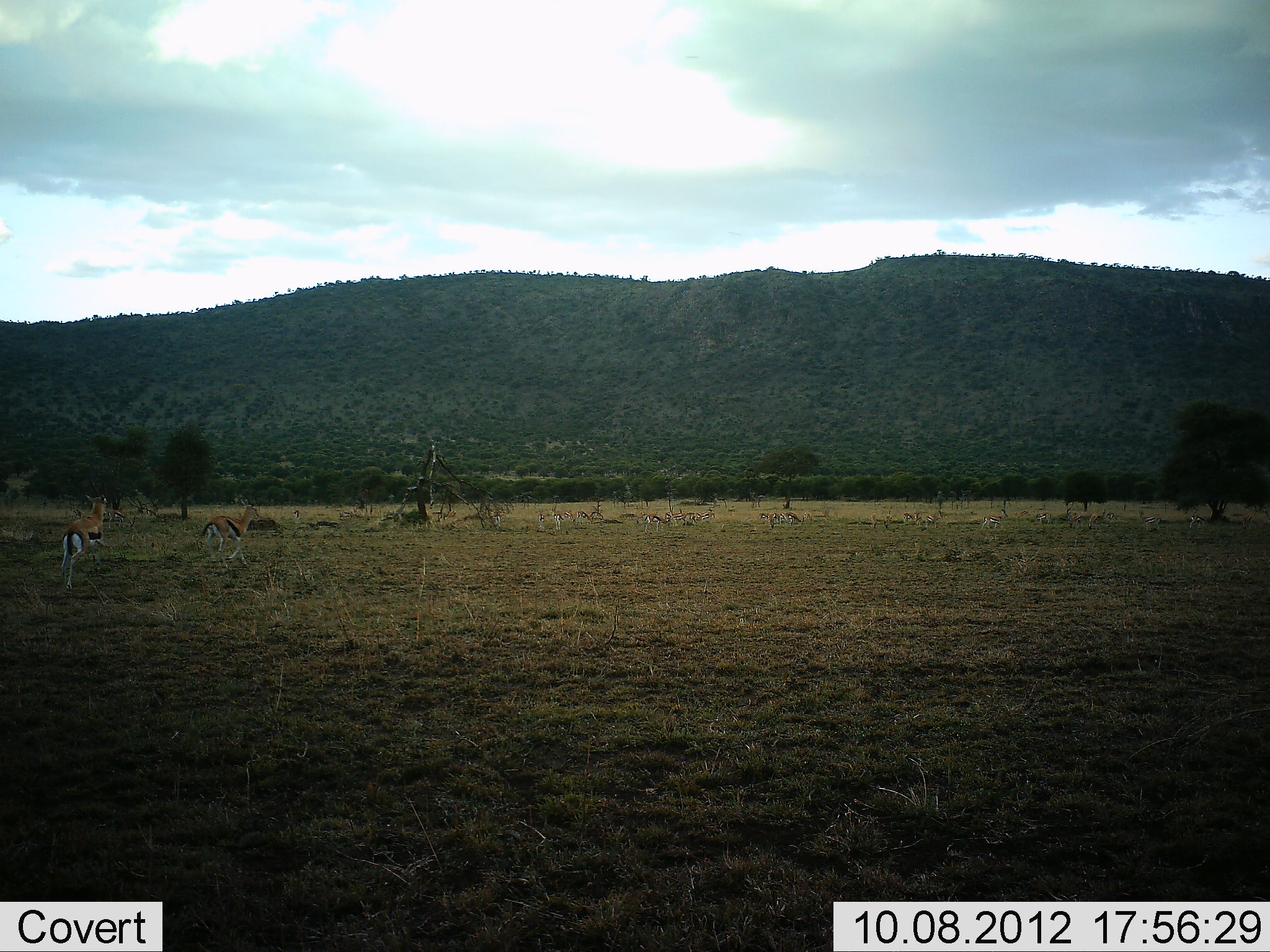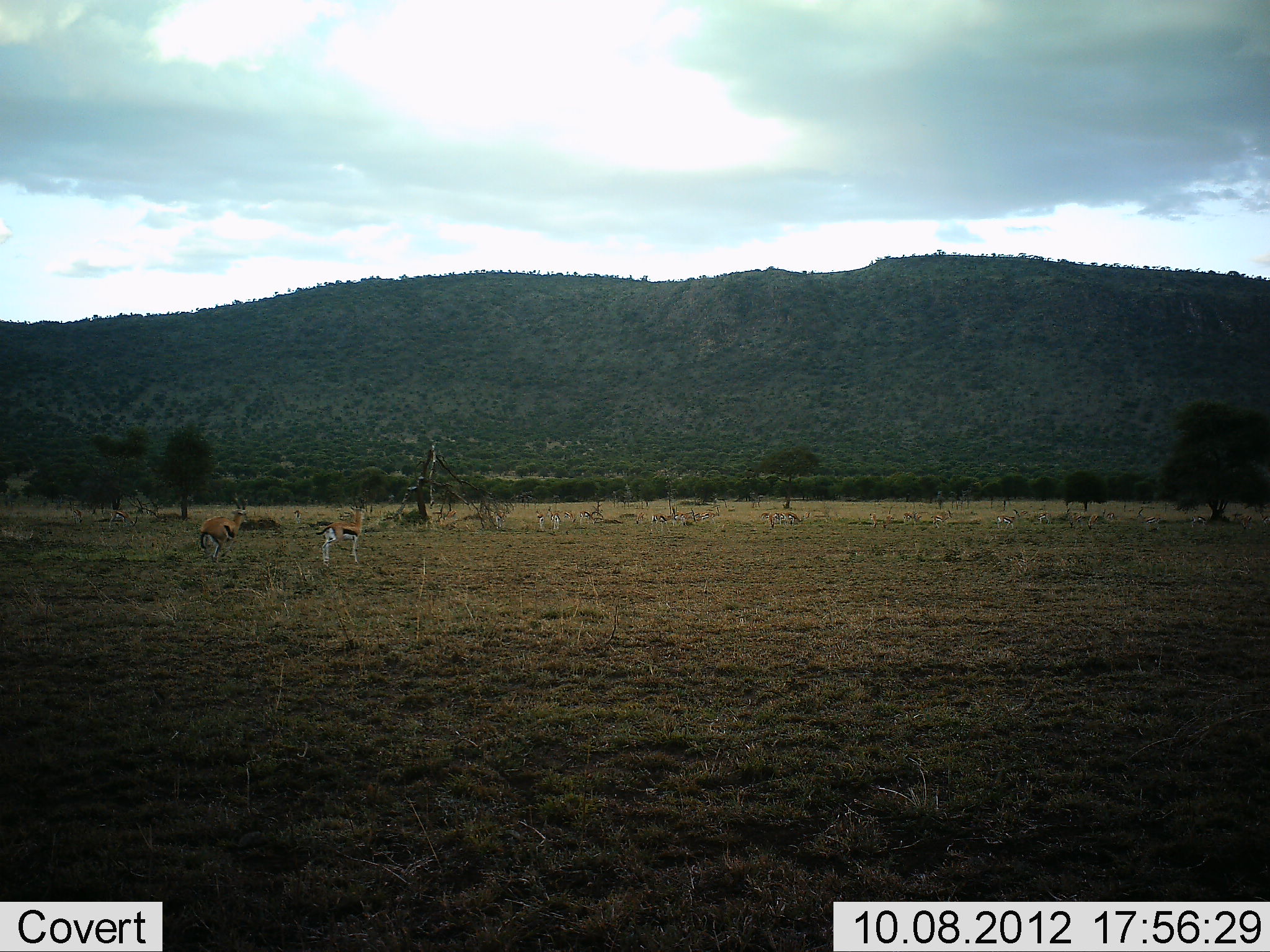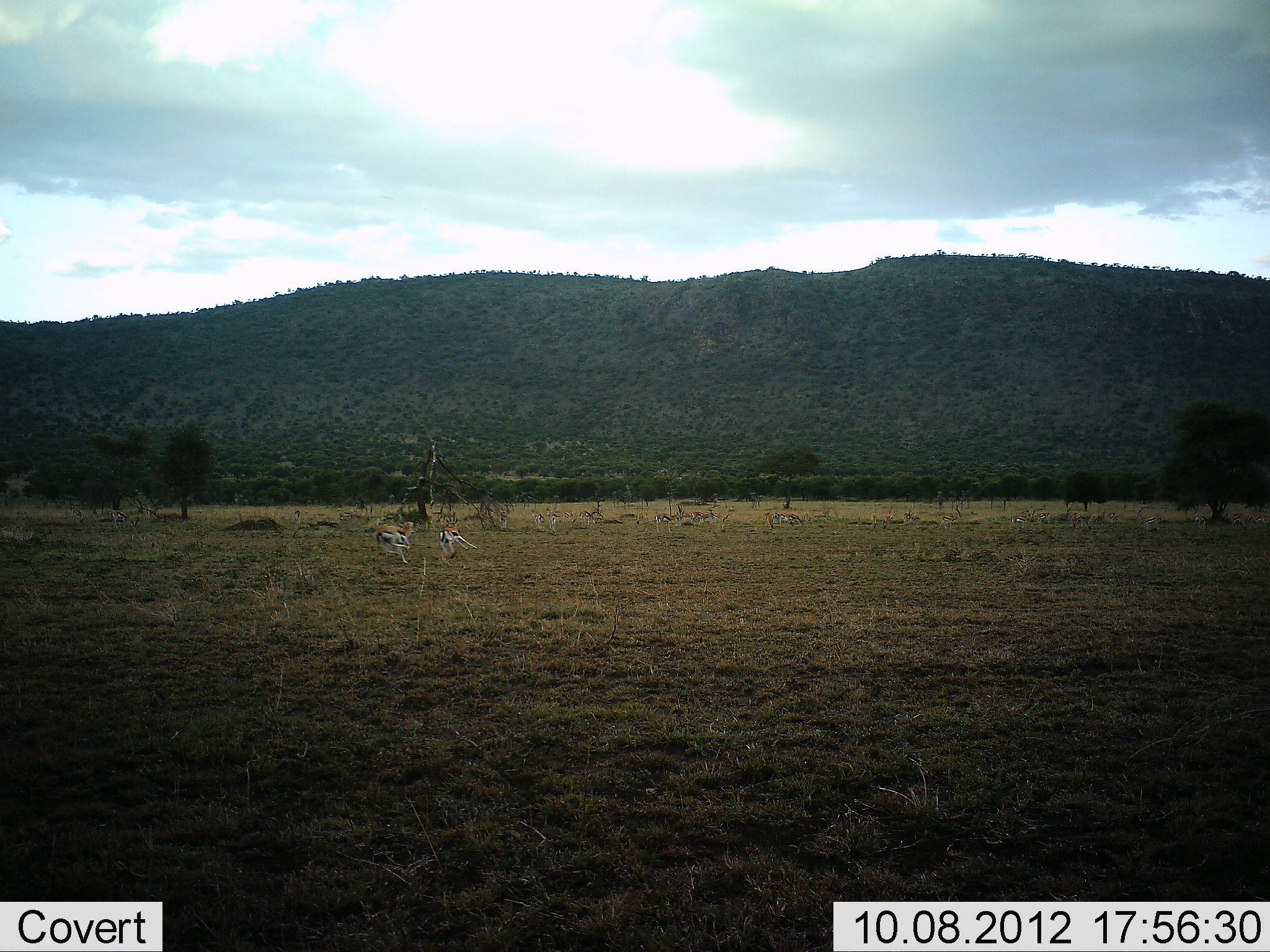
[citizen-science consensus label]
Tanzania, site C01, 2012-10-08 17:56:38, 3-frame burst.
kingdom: Animalia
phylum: Chordata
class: Mammalia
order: Artiodactyla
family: Bovidae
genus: Eudorcas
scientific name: Eudorcas thomsonii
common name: thomson's gazelle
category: gazellethomsons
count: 2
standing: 20%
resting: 0%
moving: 80%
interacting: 10%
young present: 0%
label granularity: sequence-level